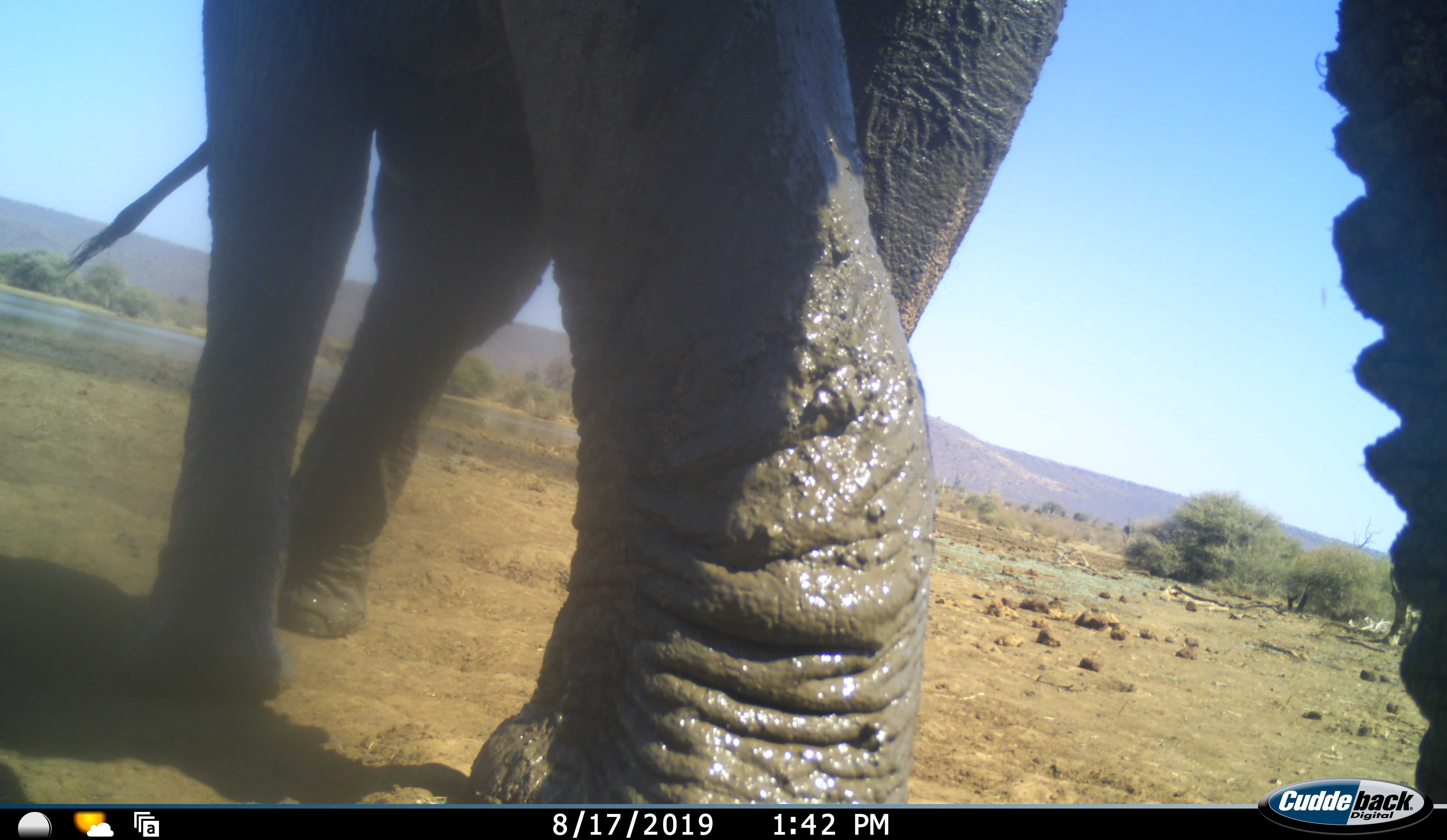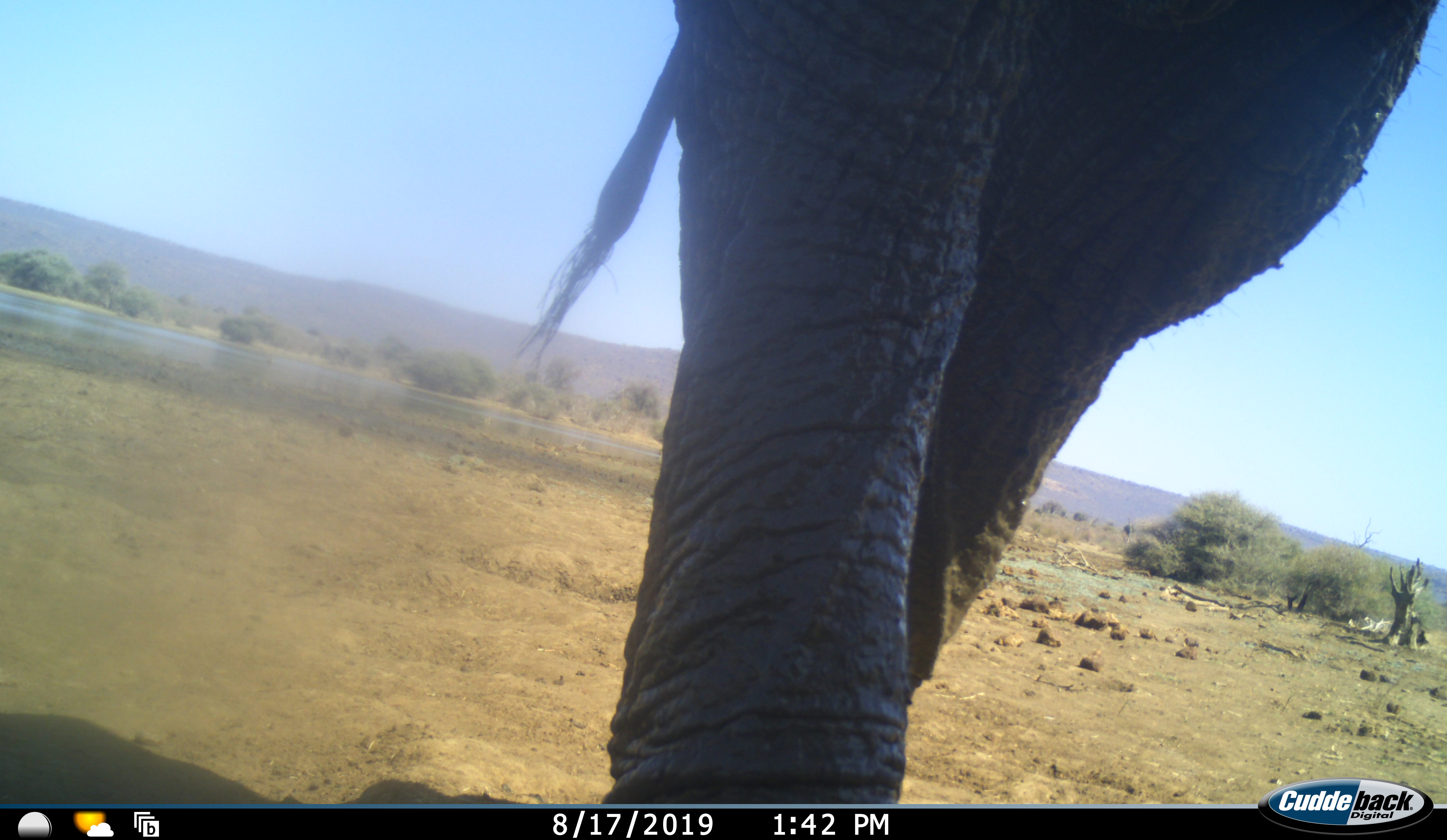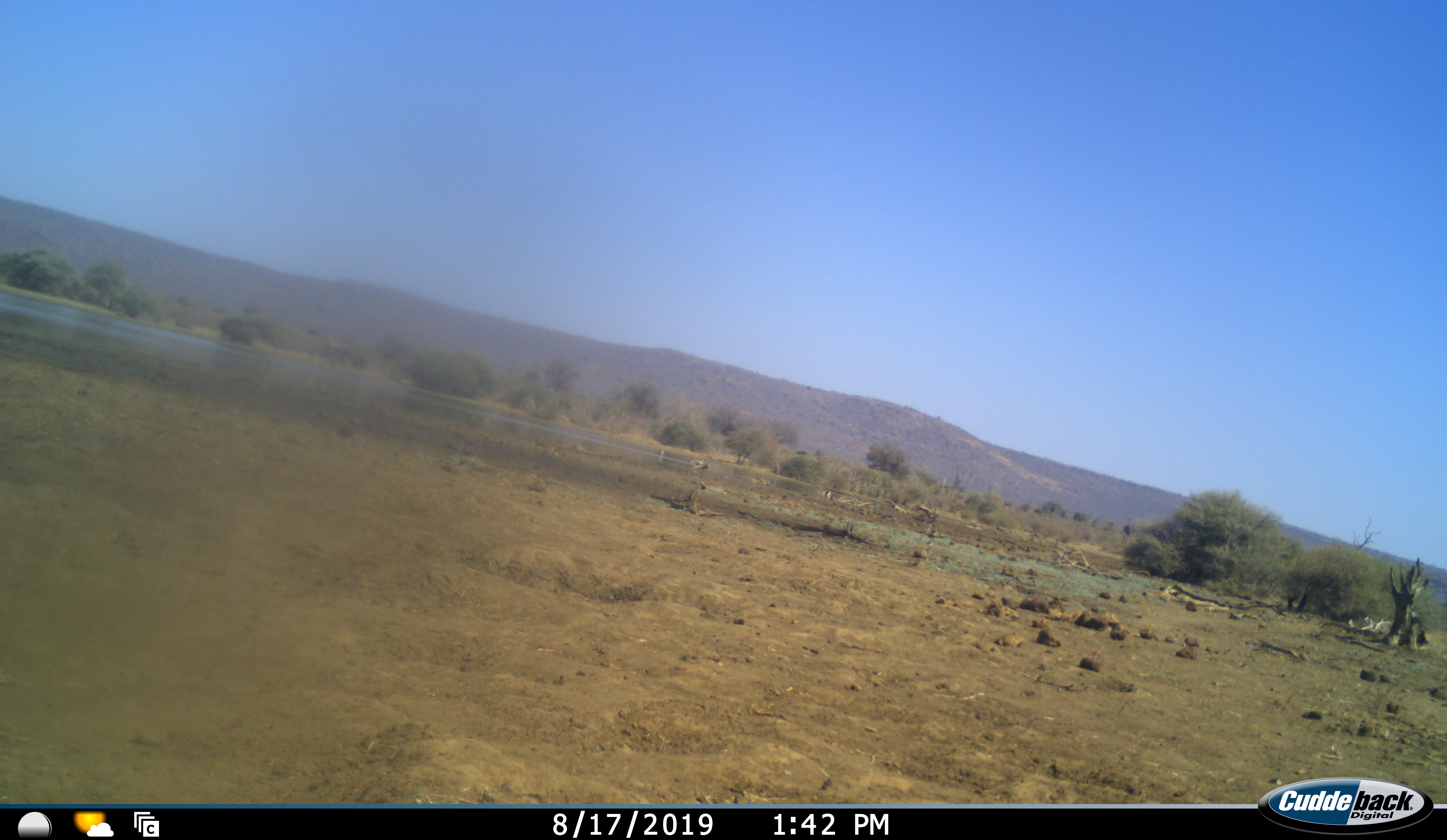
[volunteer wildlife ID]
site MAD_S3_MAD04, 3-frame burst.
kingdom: Animalia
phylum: Chordata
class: Mammalia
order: Proboscidea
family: Elephantidae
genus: Loxodonta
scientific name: Loxodonta africana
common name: african bush elephant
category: elephant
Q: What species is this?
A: Elephant (african bush elephant) (Loxodonta africana).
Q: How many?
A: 1.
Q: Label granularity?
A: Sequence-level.